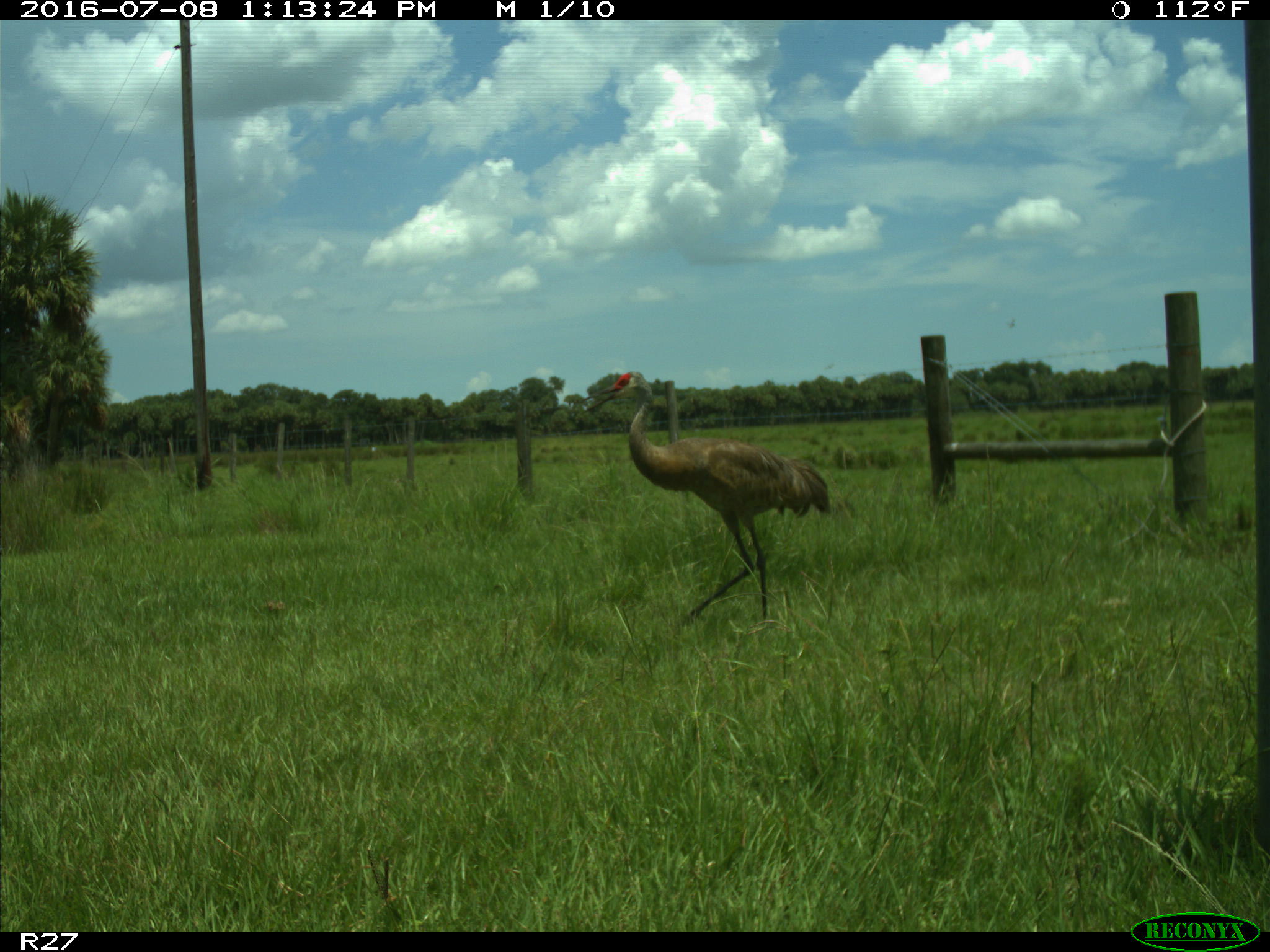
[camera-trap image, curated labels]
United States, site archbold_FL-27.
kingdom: Animalia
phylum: Chordata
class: Aves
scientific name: Aves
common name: birds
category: unidentified bird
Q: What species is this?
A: Unidentified bird (birds) (Aves).